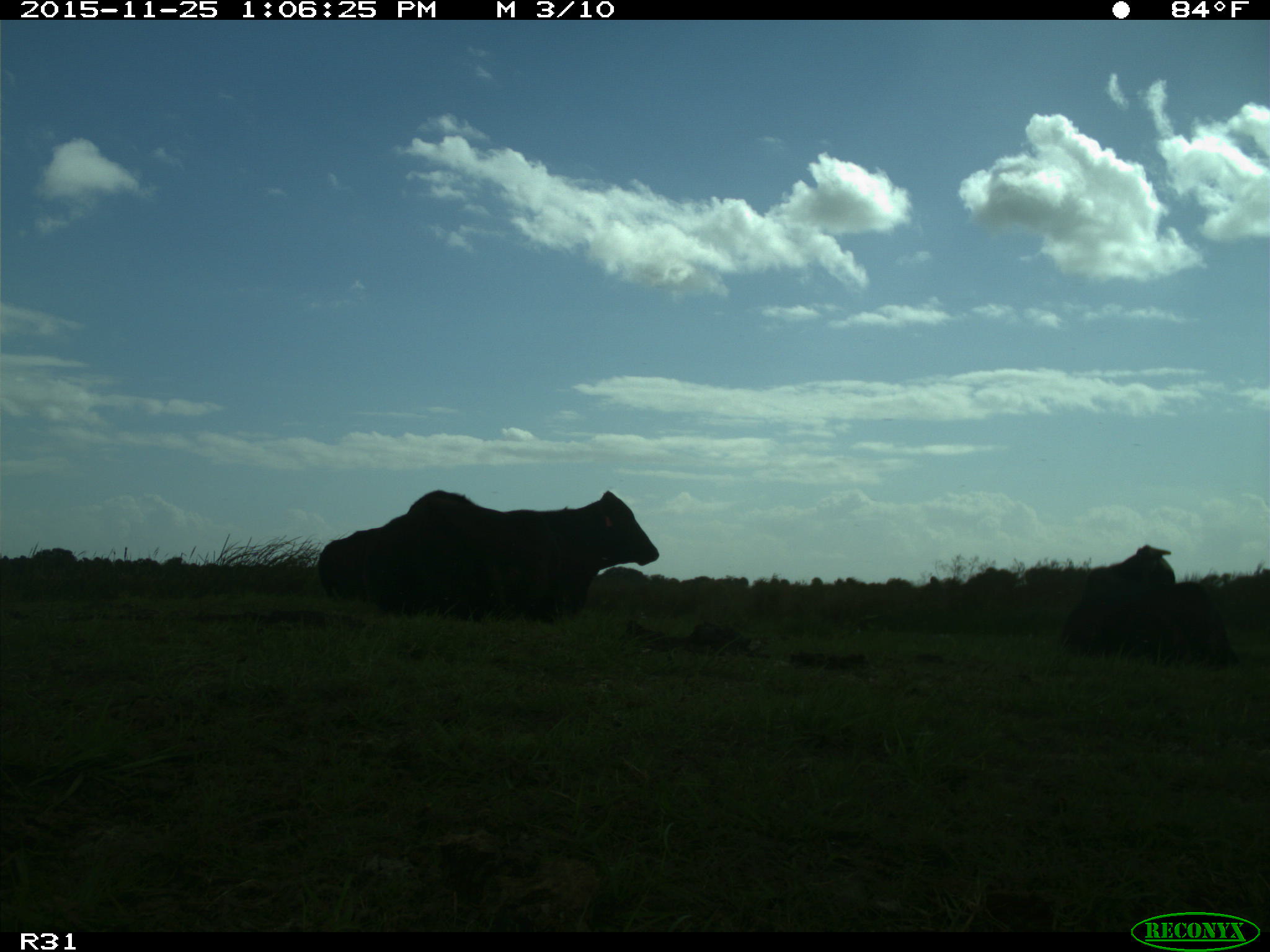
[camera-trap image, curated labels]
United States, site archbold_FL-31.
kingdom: Animalia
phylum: Chordata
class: Mammalia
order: Artiodactyla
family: Bovidae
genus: Bos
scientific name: Bos taurus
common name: domestic cow